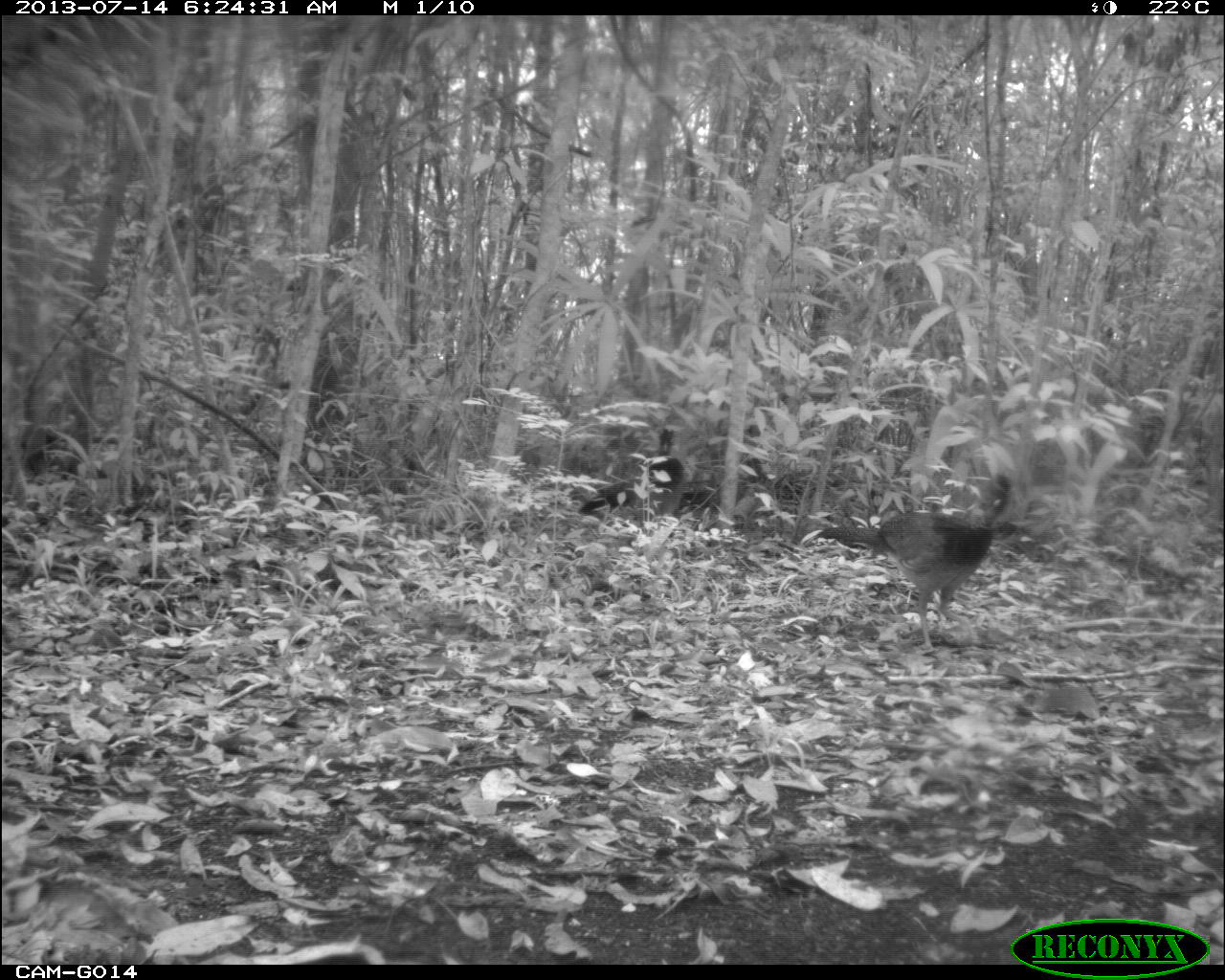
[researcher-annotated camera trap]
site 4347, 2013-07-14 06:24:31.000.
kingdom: Animalia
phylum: Chordata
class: Aves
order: Galliformes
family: Cracidae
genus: Crax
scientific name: Crax rubra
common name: great curassow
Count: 2.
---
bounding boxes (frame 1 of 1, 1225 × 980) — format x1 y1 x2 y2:
crax rubra: 817 473 1019 652; 575 422 687 531; 24 883 141 940